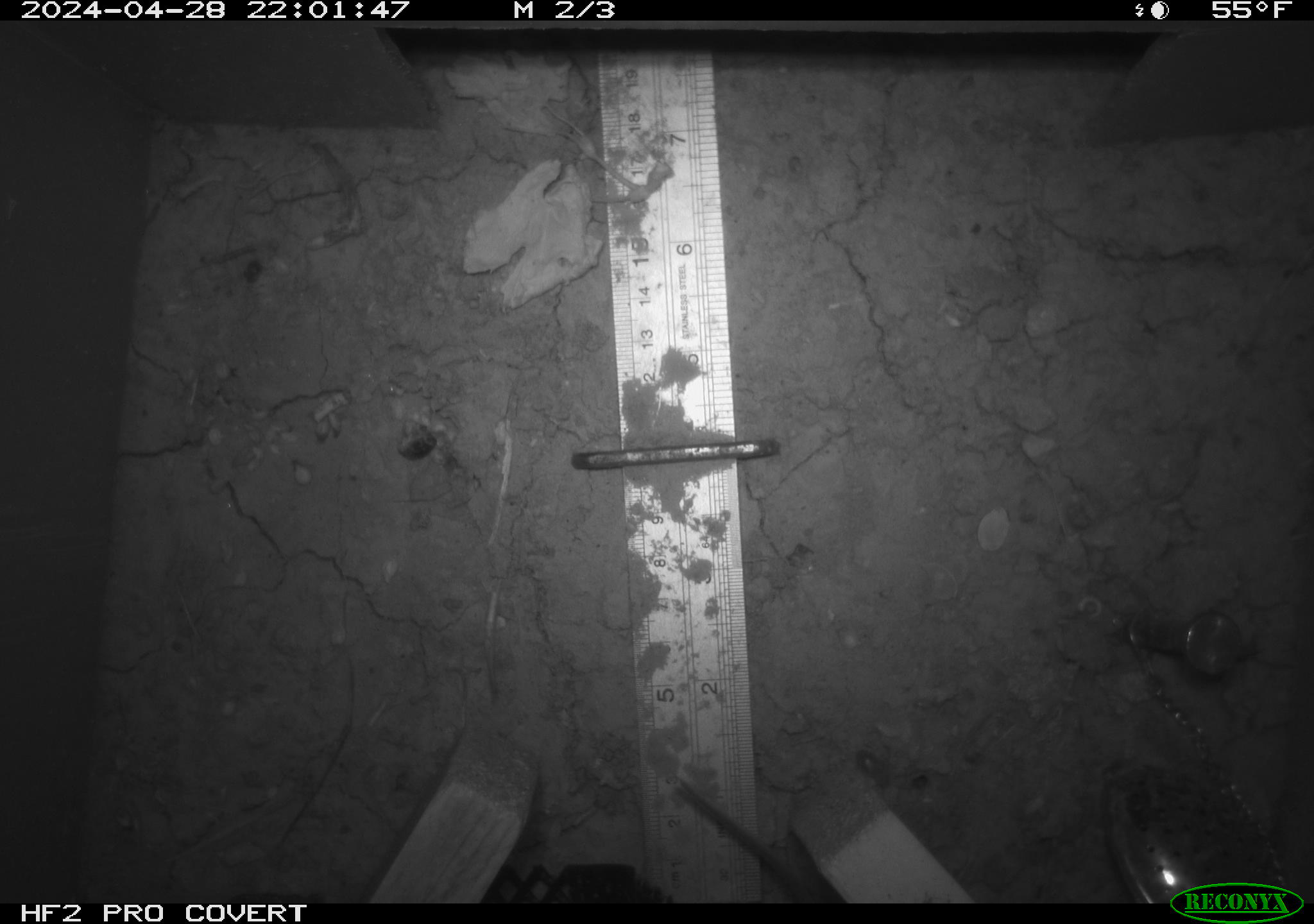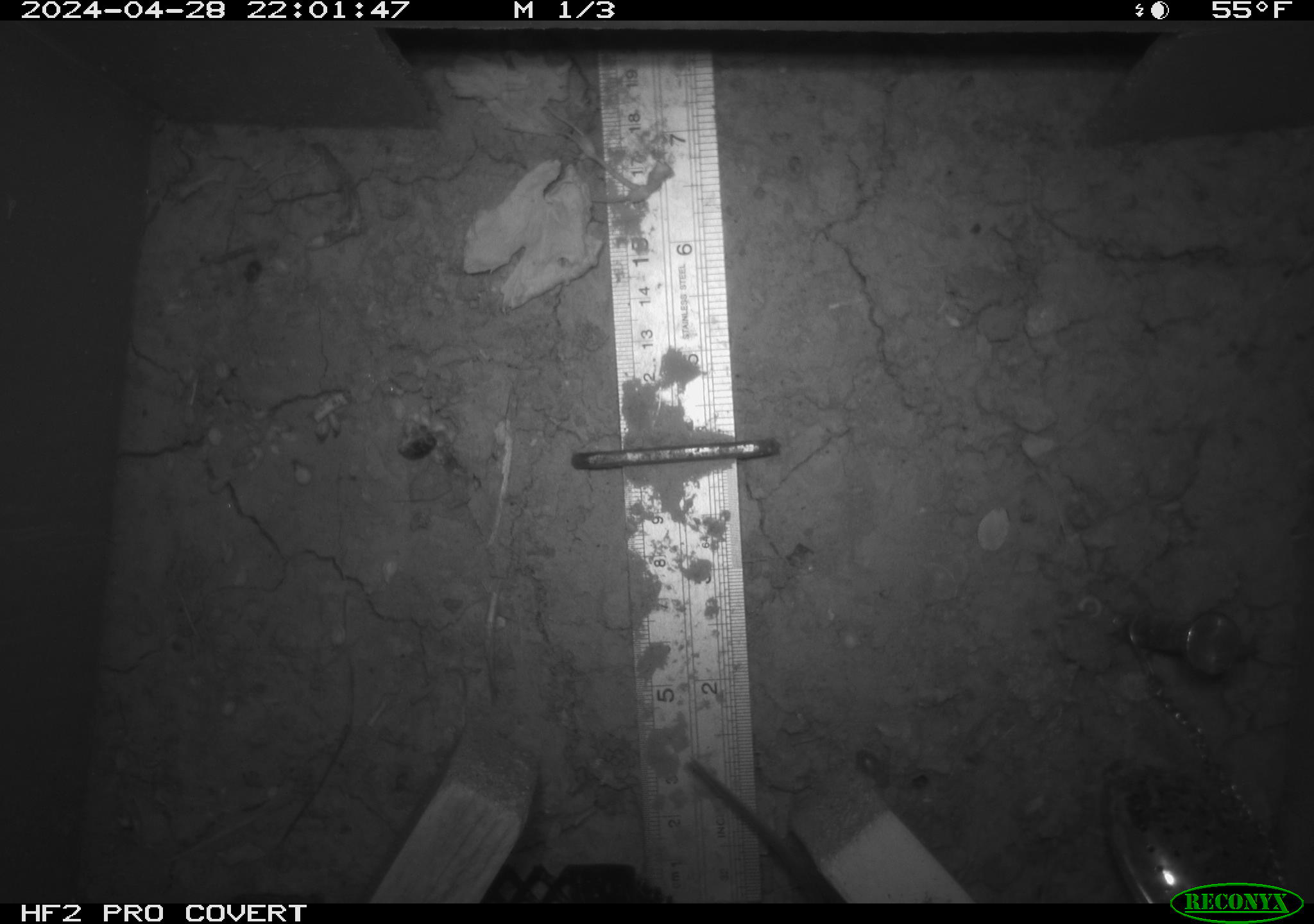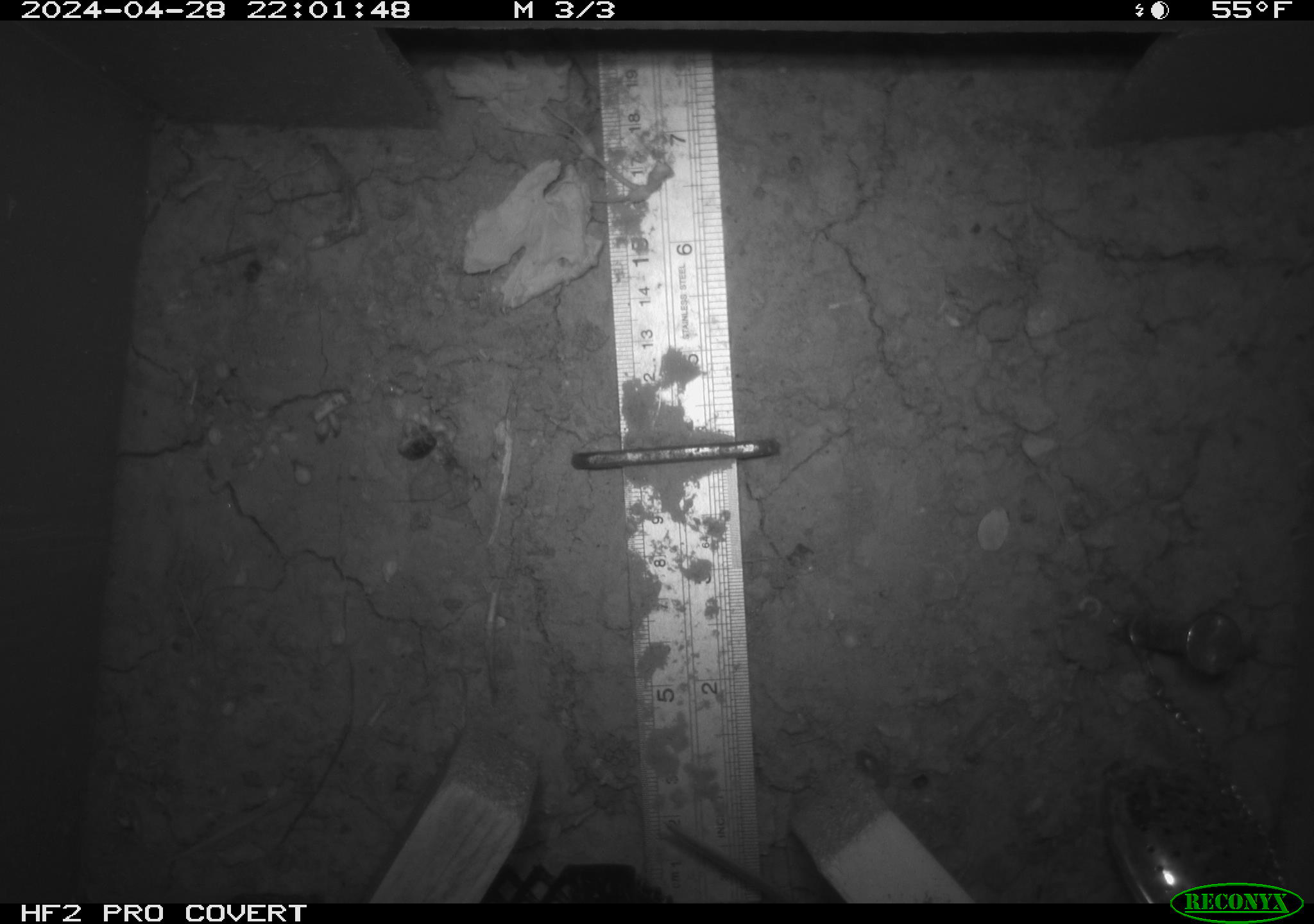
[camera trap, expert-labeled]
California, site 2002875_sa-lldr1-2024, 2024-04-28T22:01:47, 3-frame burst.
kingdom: Animalia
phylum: Chordata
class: Mammalia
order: Rodentia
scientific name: Rodentia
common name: mouse species